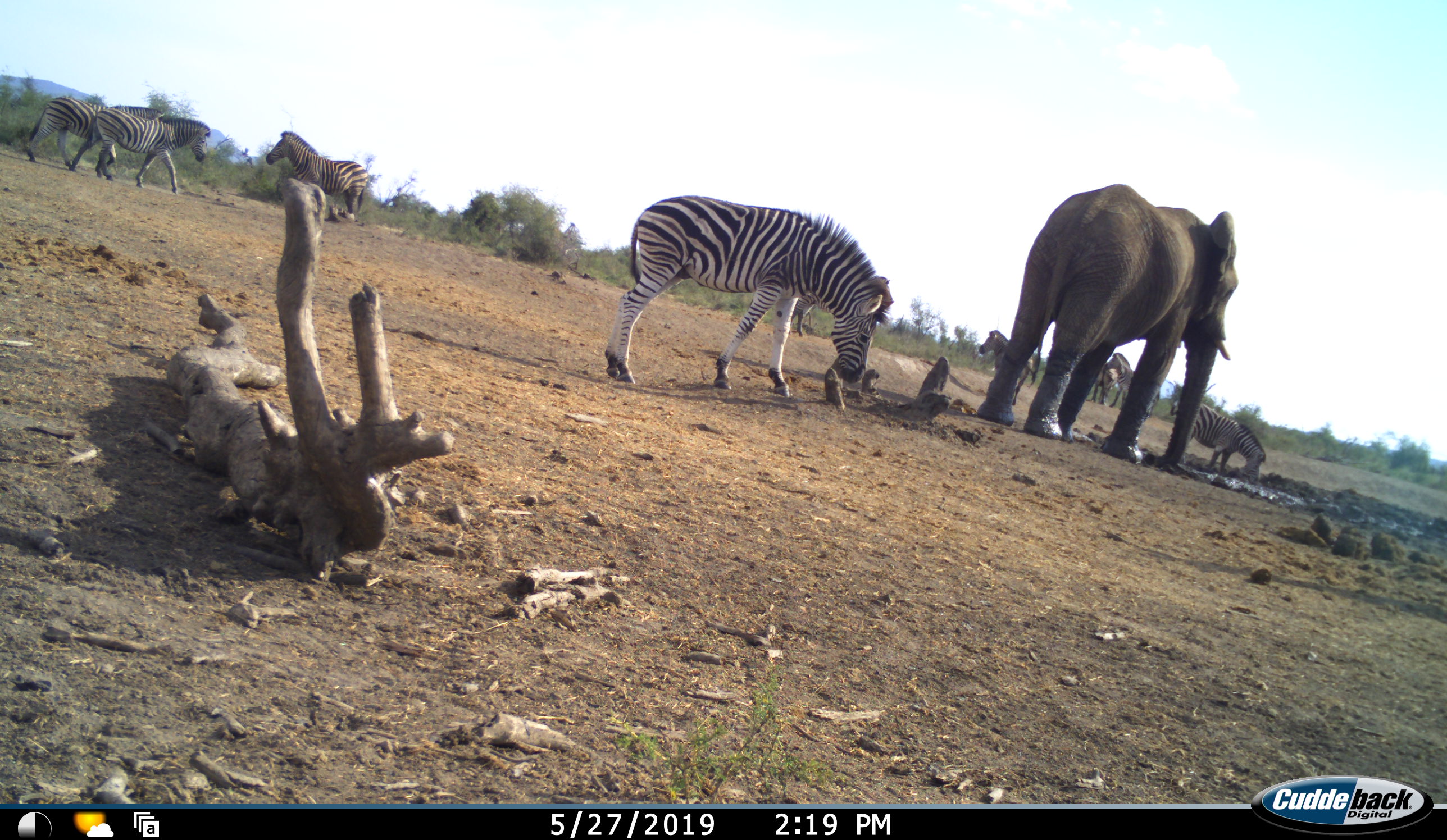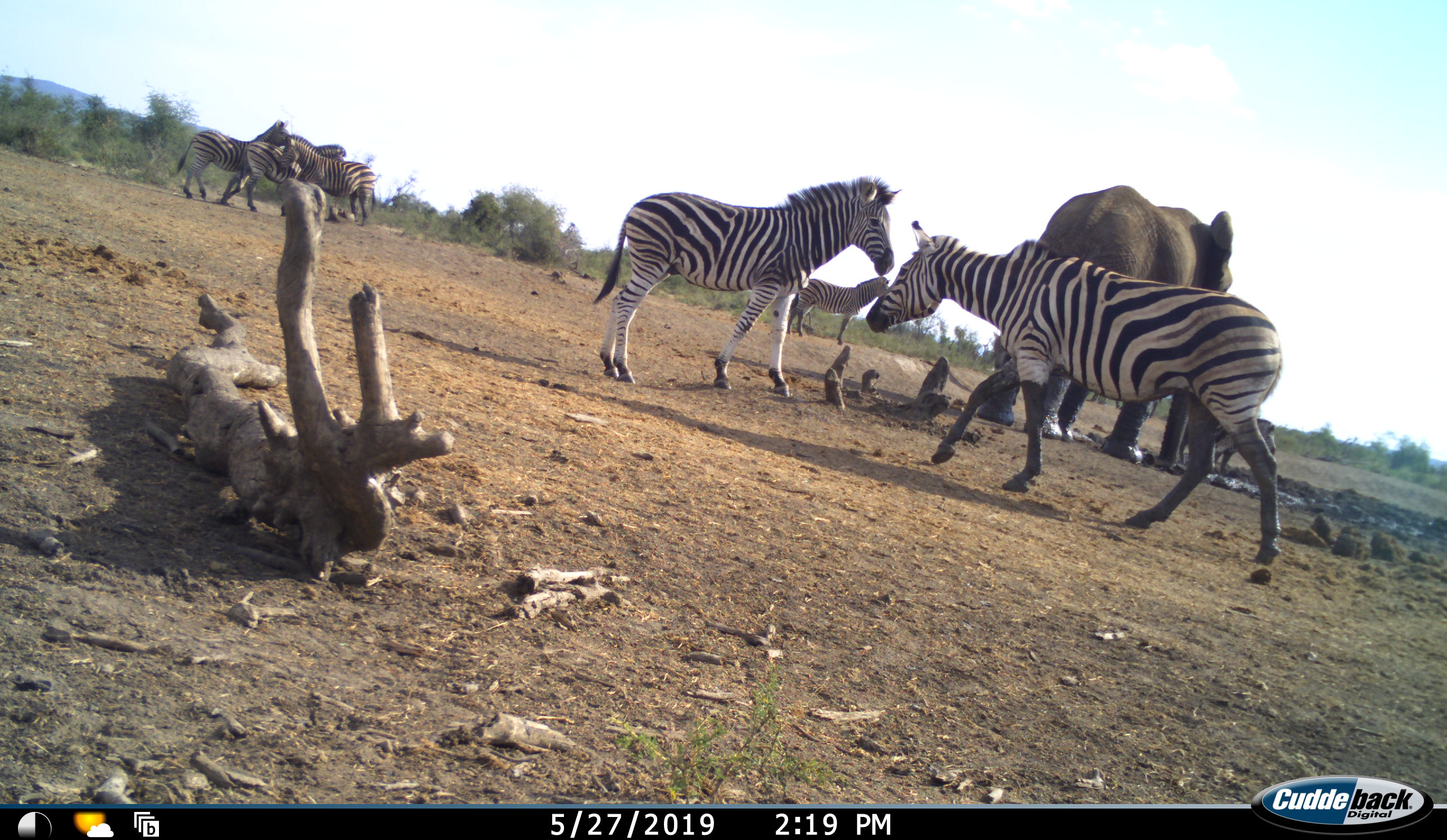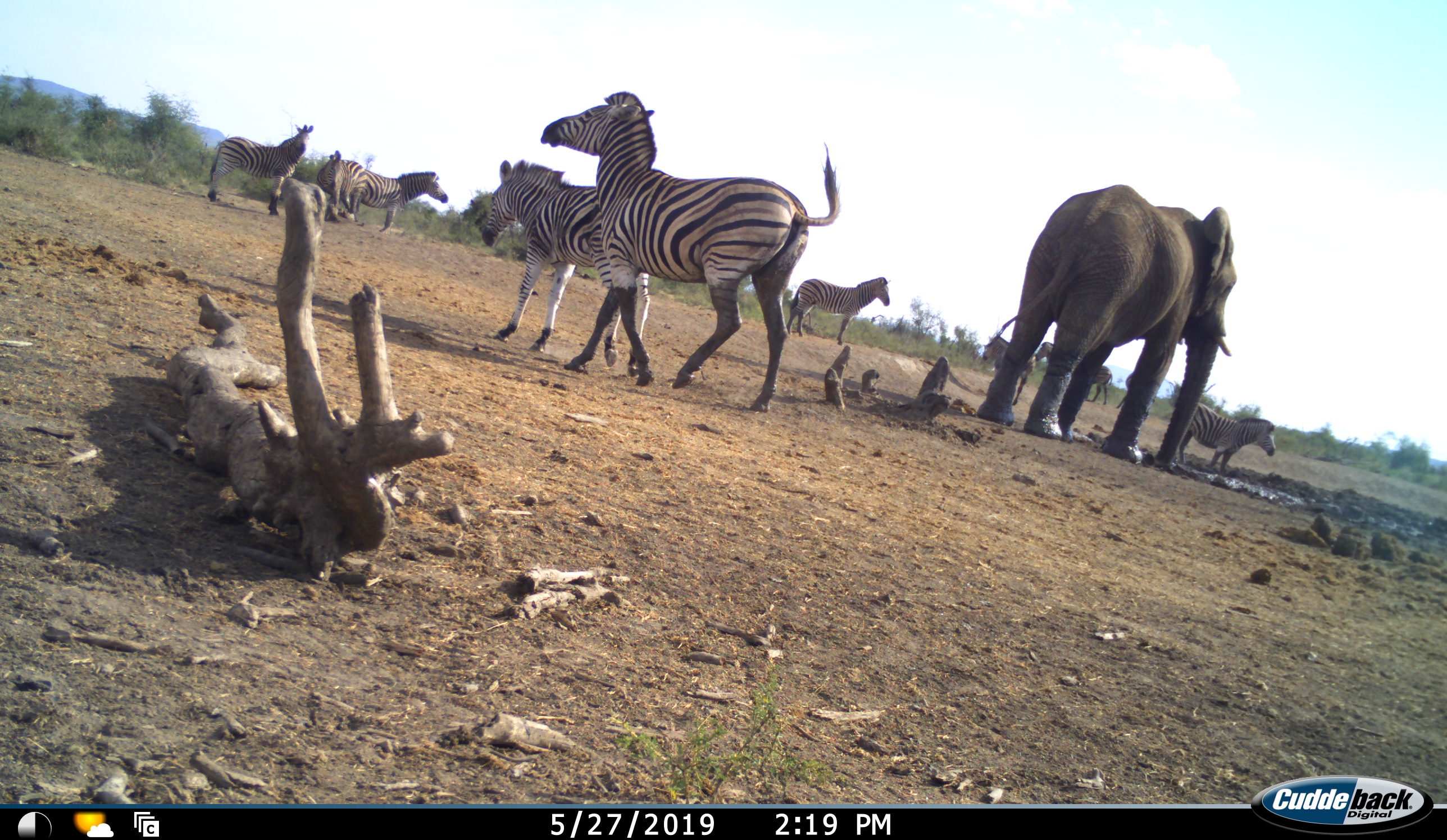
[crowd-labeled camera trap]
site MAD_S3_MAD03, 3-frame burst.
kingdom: Animalia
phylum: Chordata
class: Mammalia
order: Proboscidea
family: Elephantidae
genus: Loxodonta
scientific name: Loxodonta africana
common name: african bush elephant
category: elephant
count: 1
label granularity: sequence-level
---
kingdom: Animalia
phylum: Chordata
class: Mammalia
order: Perissodactyla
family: Equidae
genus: Equus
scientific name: Equus quagga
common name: plains zebra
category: zebraplains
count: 9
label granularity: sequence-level